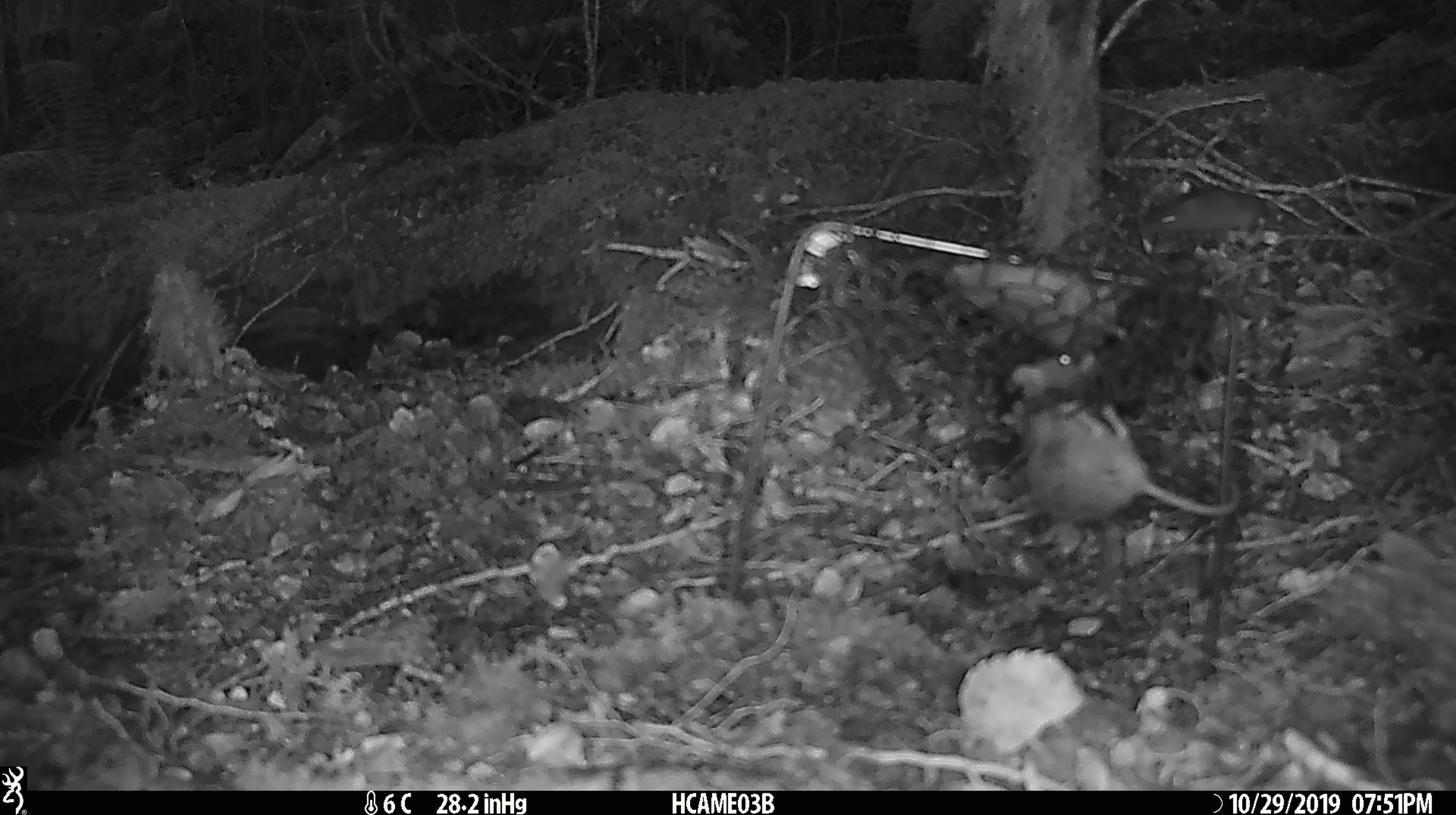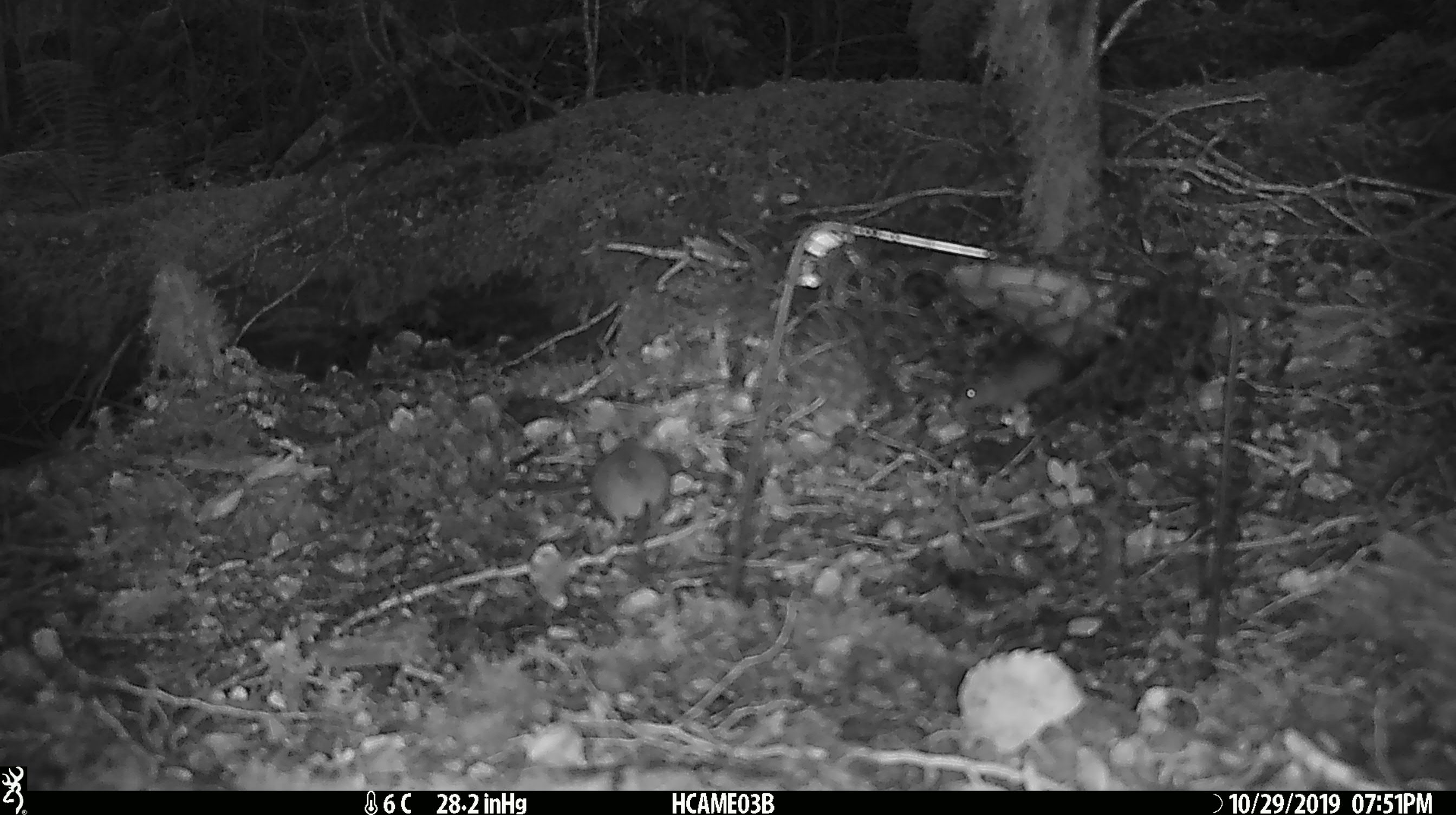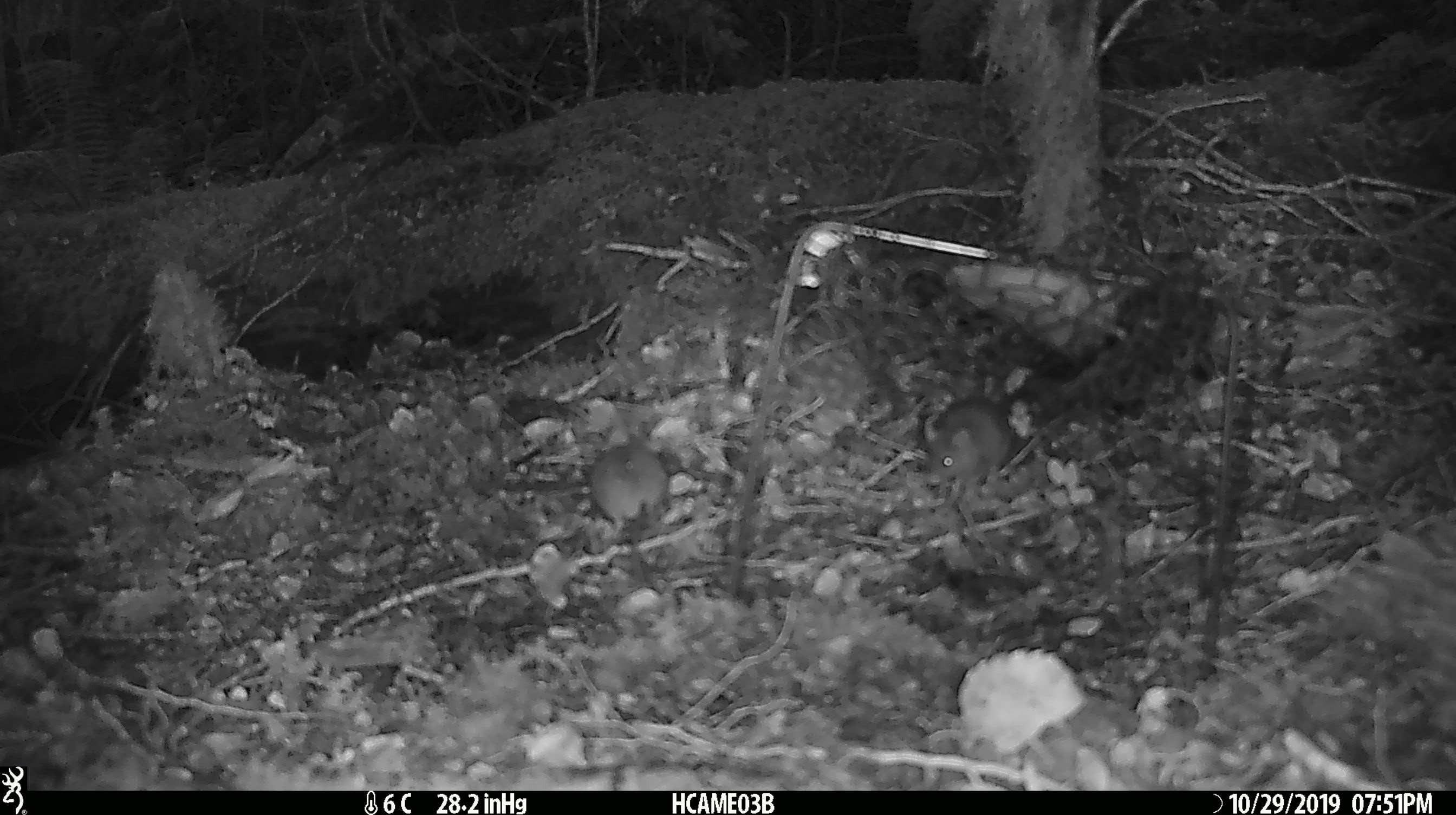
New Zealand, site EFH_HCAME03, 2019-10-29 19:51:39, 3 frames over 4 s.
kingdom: Animalia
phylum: Chordata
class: Mammalia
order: Rodentia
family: Muridae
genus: Mus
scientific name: Mus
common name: mouse